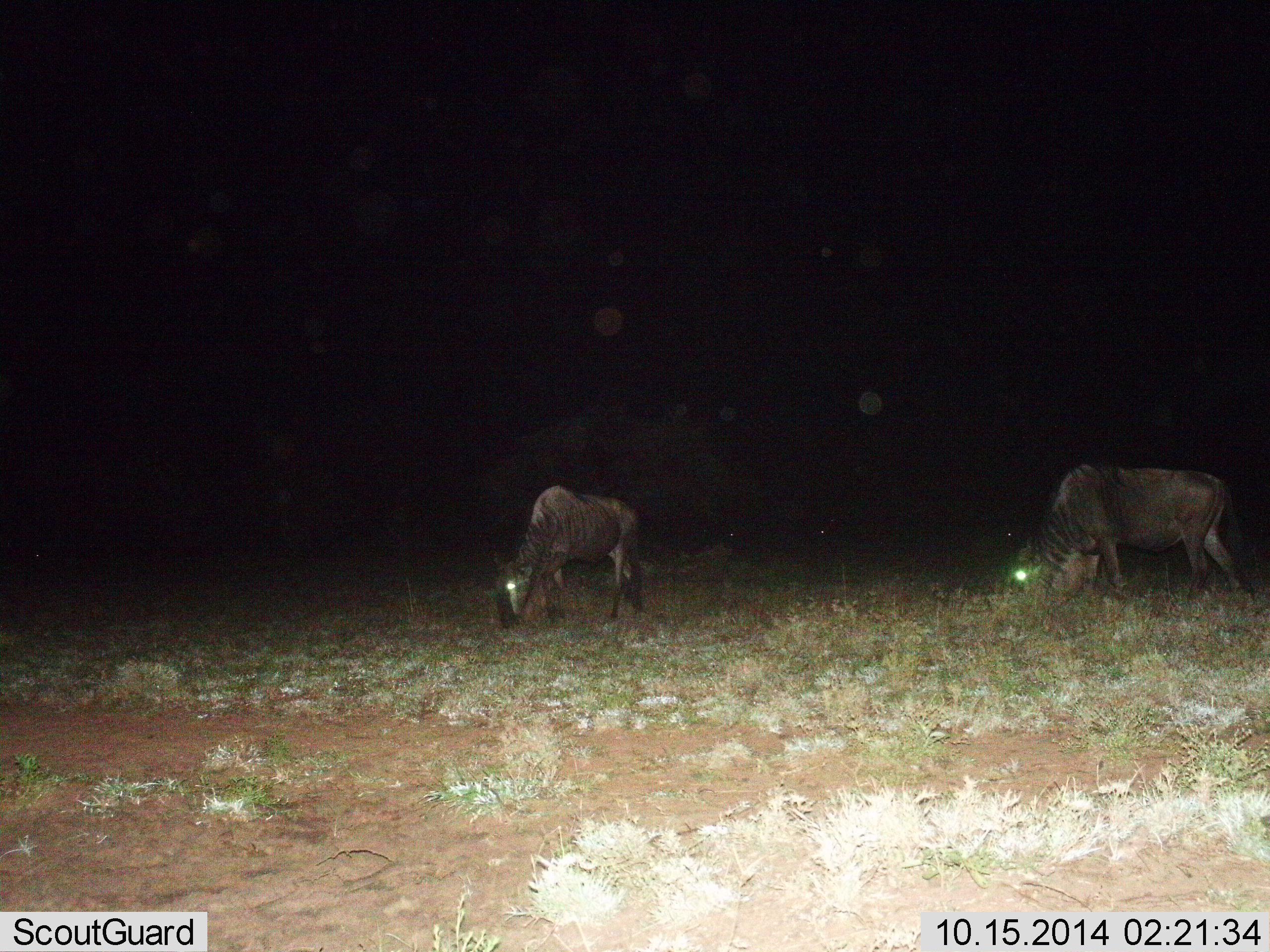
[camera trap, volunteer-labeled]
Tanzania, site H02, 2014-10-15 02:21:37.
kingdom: Animalia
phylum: Chordata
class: Mammalia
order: Artiodactyla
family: Bovidae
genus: Connochaetes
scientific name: Connochaetes taurinus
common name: blue wildebeest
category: wildebeest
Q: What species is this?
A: Wildebeest (blue wildebeest) (Connochaetes taurinus).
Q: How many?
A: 2.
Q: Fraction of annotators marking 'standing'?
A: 10%.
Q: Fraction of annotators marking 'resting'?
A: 0%.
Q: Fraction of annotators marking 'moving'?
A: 10%.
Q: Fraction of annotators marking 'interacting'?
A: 0%.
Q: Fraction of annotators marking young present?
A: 0%.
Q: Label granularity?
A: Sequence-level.